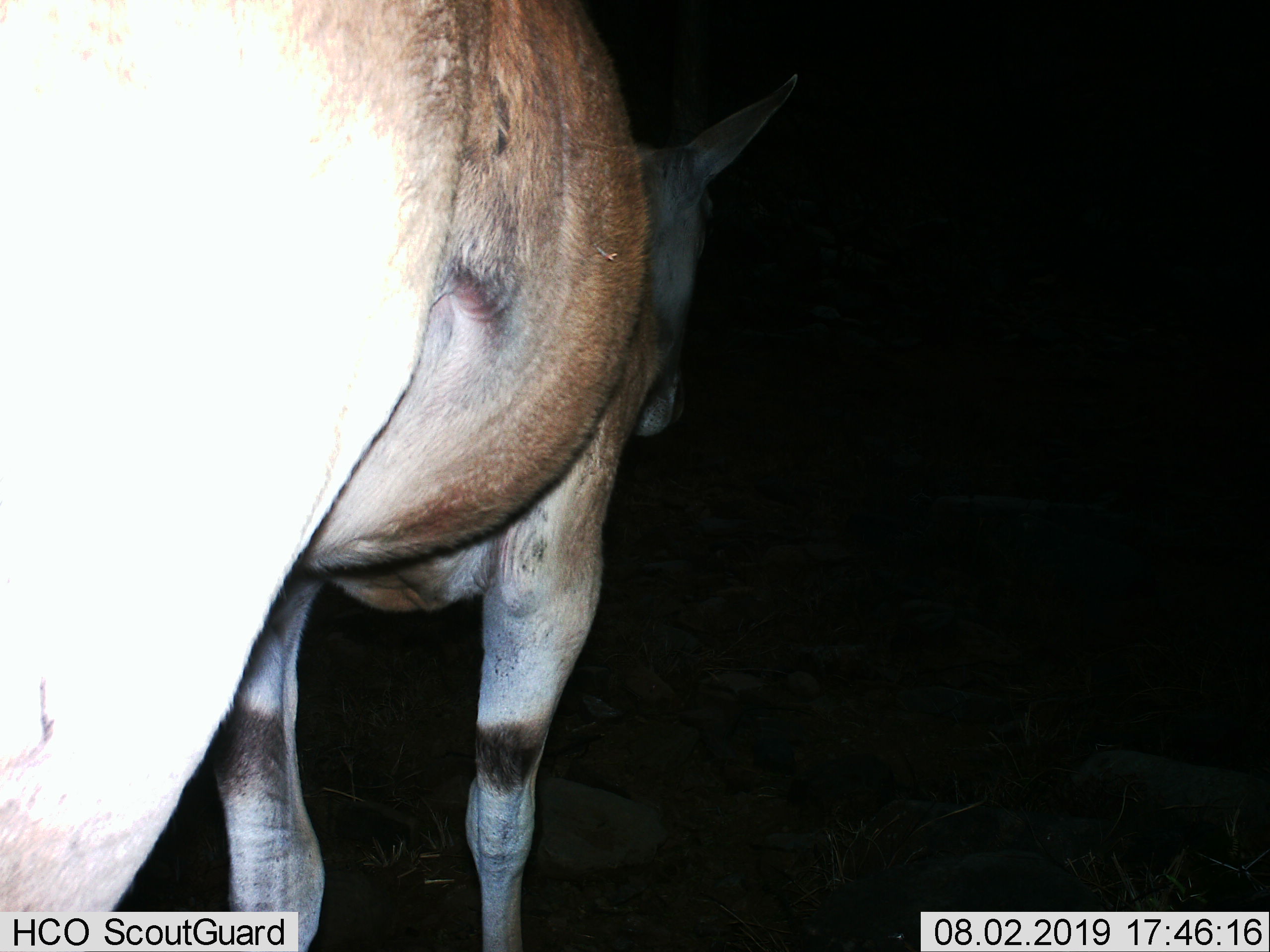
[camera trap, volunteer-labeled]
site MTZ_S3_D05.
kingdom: Animalia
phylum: Chordata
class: Mammalia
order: Artiodactyla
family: Bovidae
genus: Tragelaphus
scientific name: Tragelaphus oryx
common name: eland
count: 1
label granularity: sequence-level